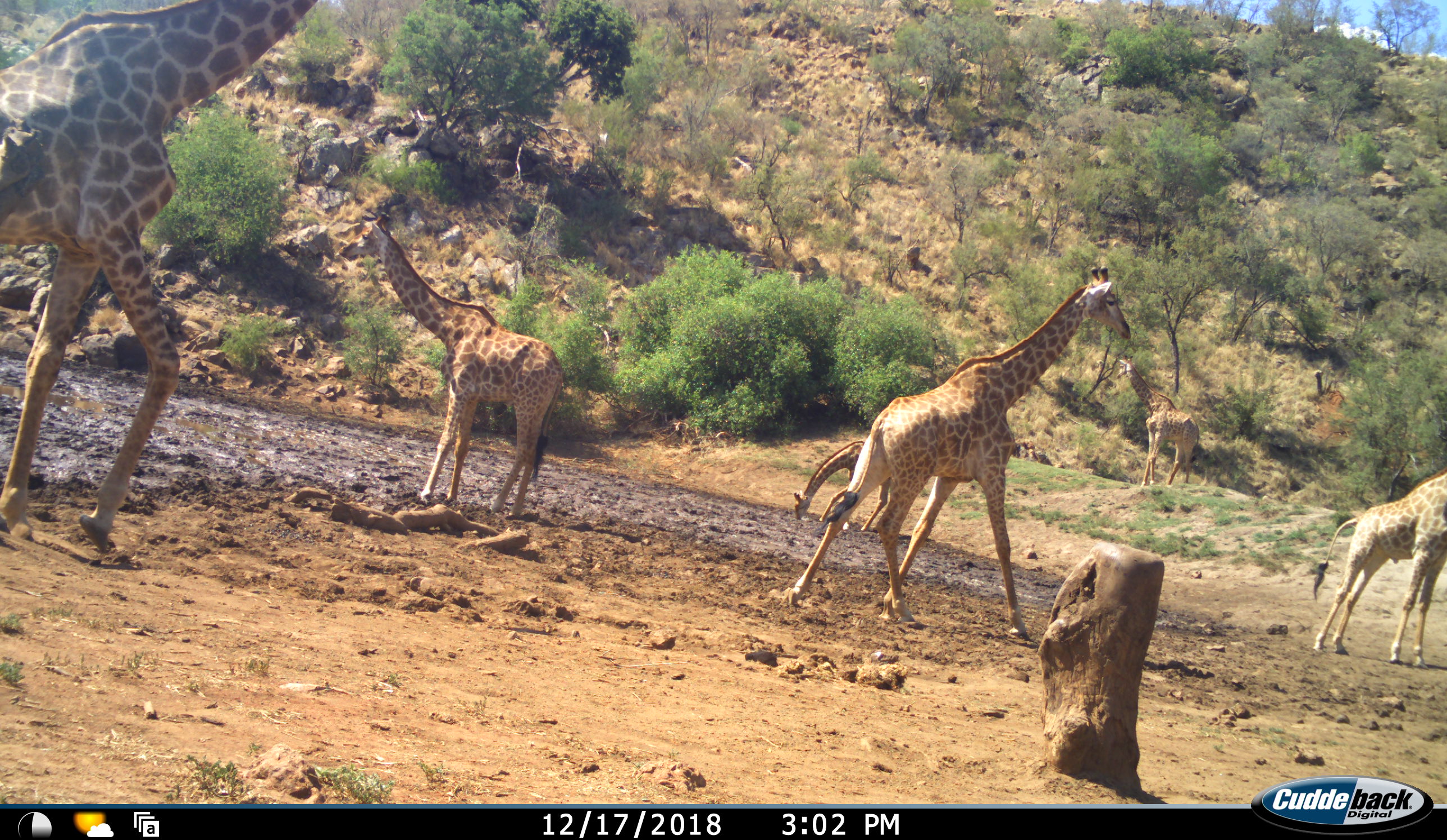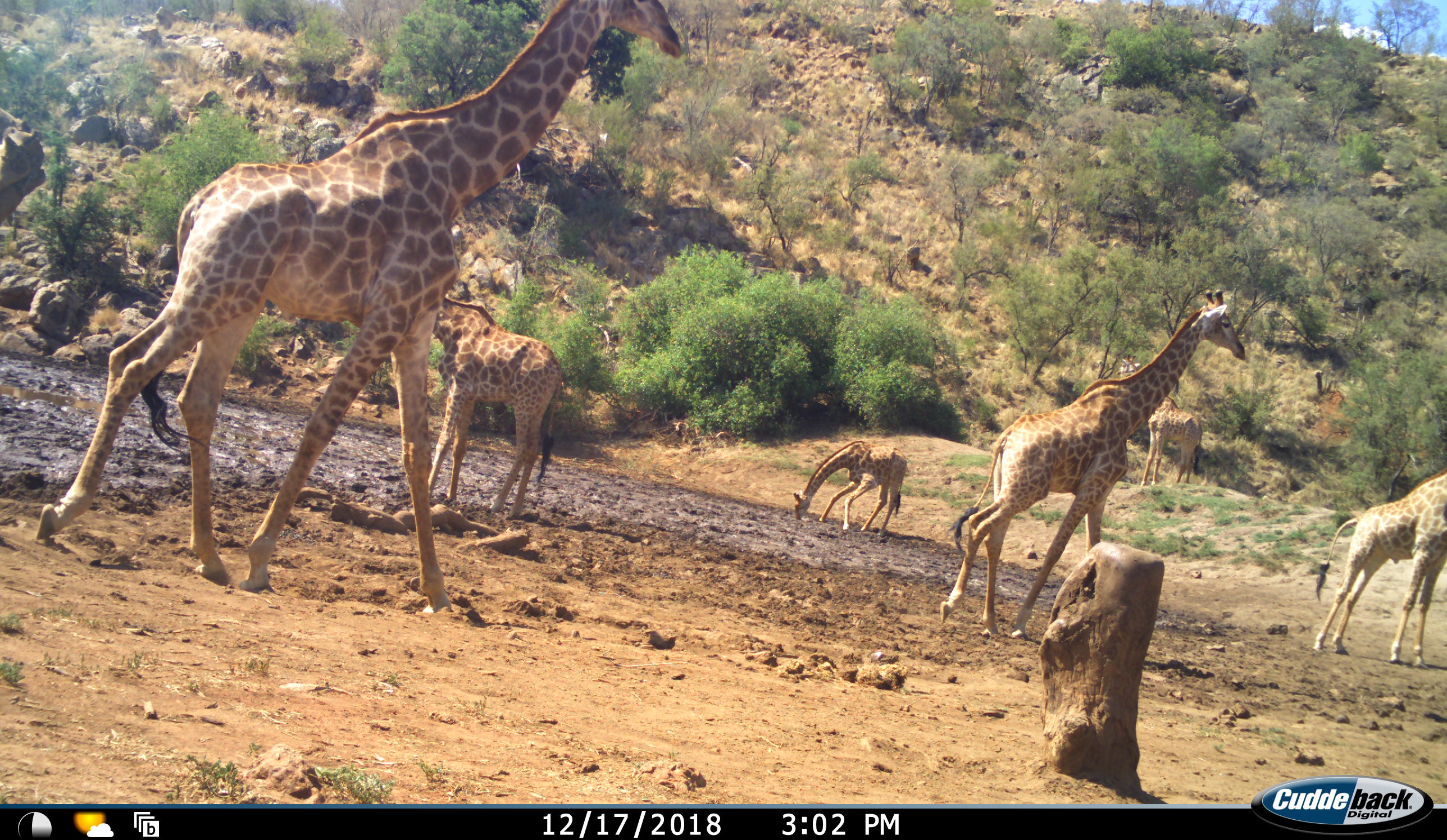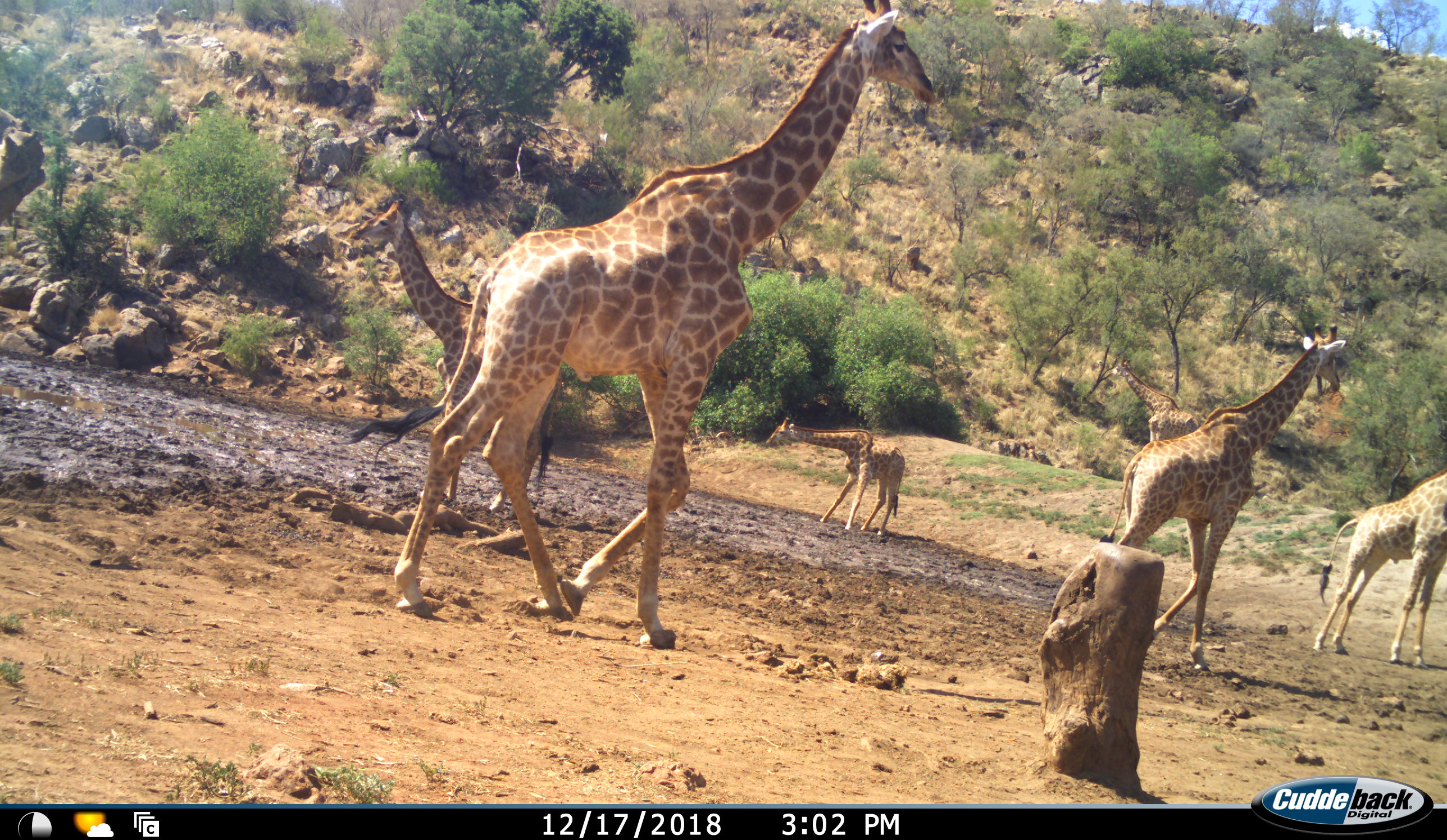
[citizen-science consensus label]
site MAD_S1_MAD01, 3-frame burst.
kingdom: Animalia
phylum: Chordata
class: Mammalia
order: Artiodactyla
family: Giraffidae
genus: Giraffa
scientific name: Giraffa camelopardalis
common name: giraffe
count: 6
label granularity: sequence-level